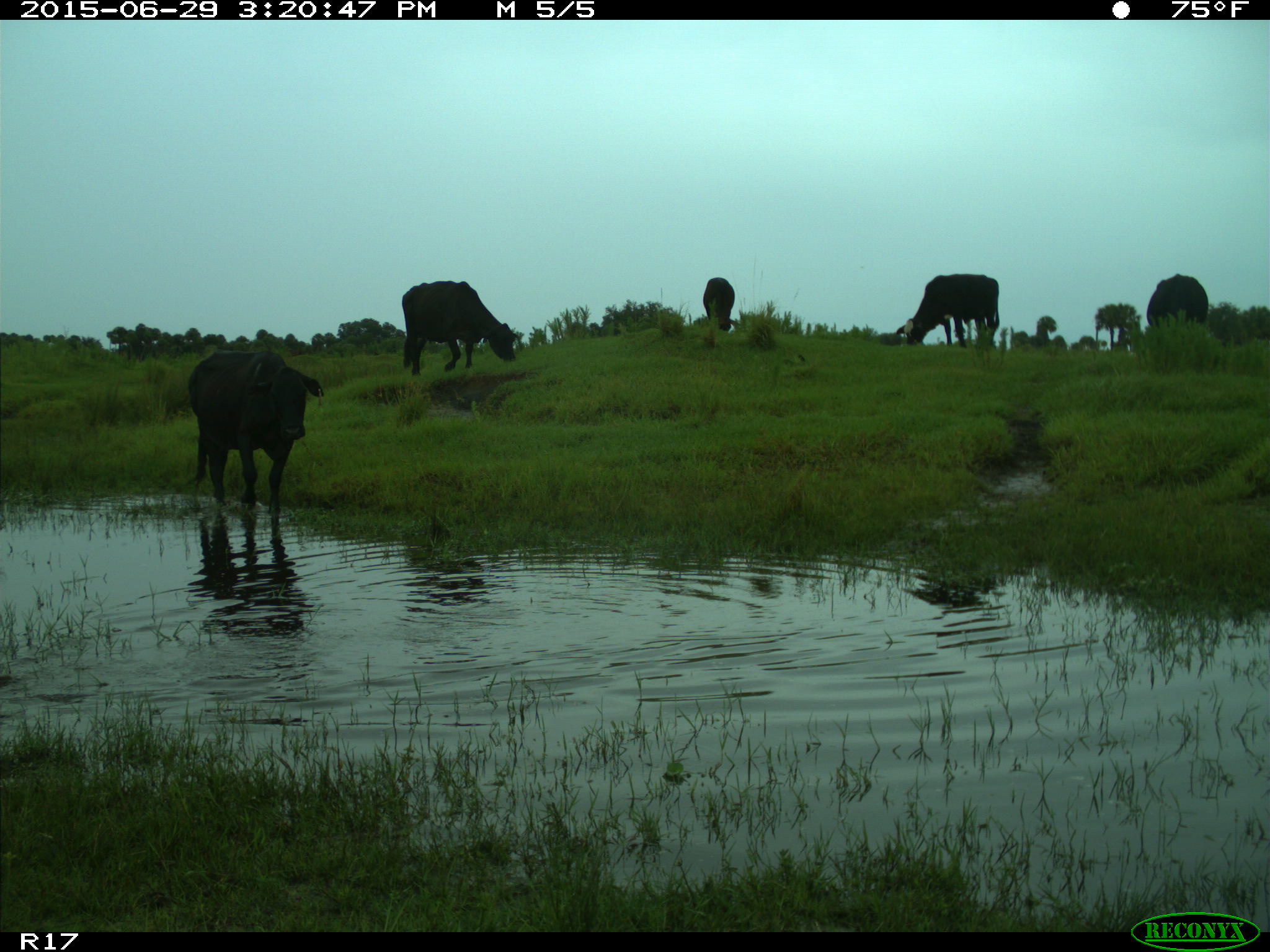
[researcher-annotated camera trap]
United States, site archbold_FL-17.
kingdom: Animalia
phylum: Chordata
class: Mammalia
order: Artiodactyla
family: Bovidae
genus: Bos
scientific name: Bos taurus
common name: domestic cow